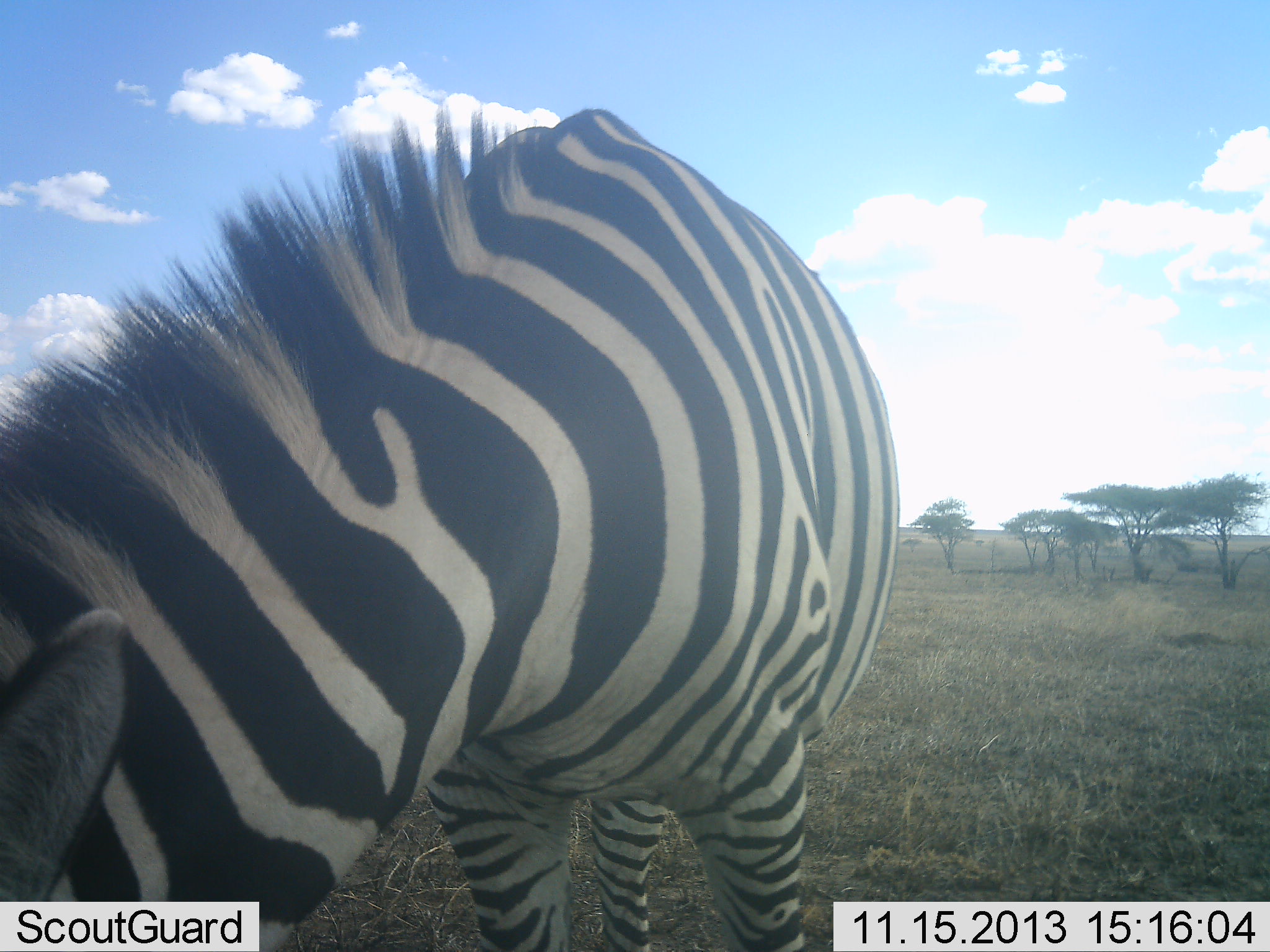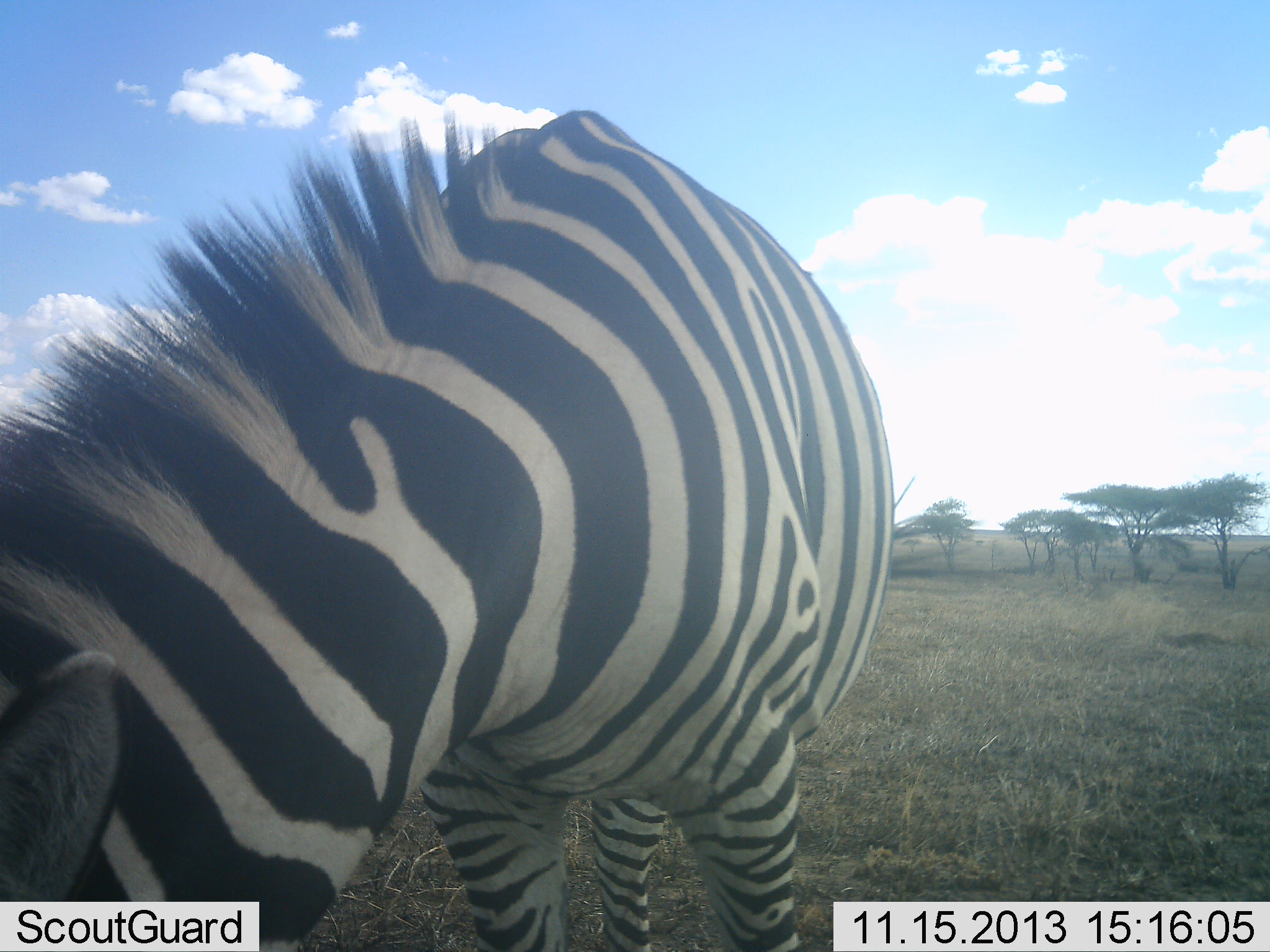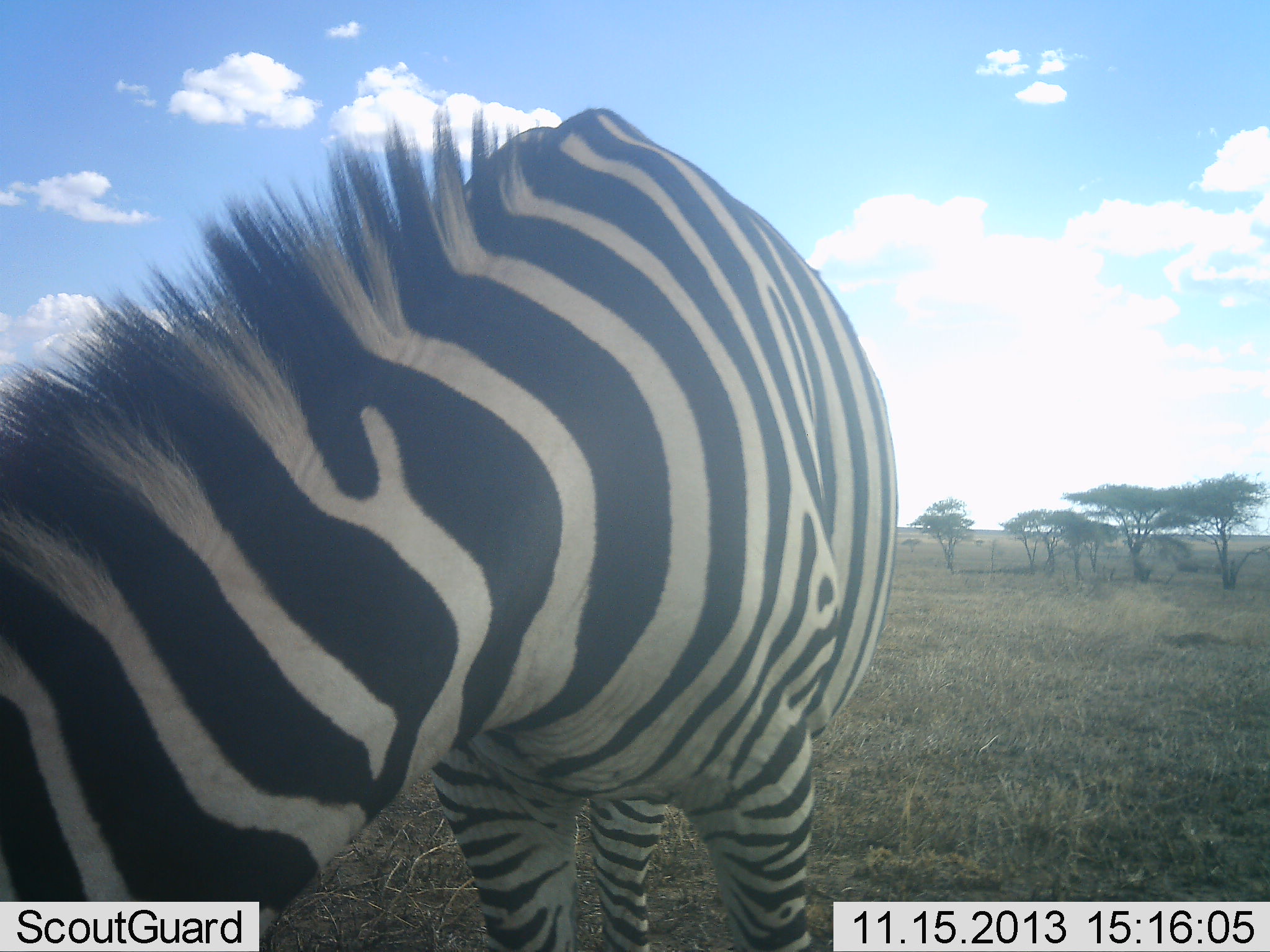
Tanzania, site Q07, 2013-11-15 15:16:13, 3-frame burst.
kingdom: Animalia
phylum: Chordata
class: Mammalia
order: Perissodactyla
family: Equidae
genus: Equus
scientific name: Equus quagga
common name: plains zebra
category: zebra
Zebra (plains zebra) (Equus quagga), count 1. Behavior (volunteer vote fractions): standing 40%, resting 0%, moving 0%, interacting 10%. Young present (vote fraction): 0%. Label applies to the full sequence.